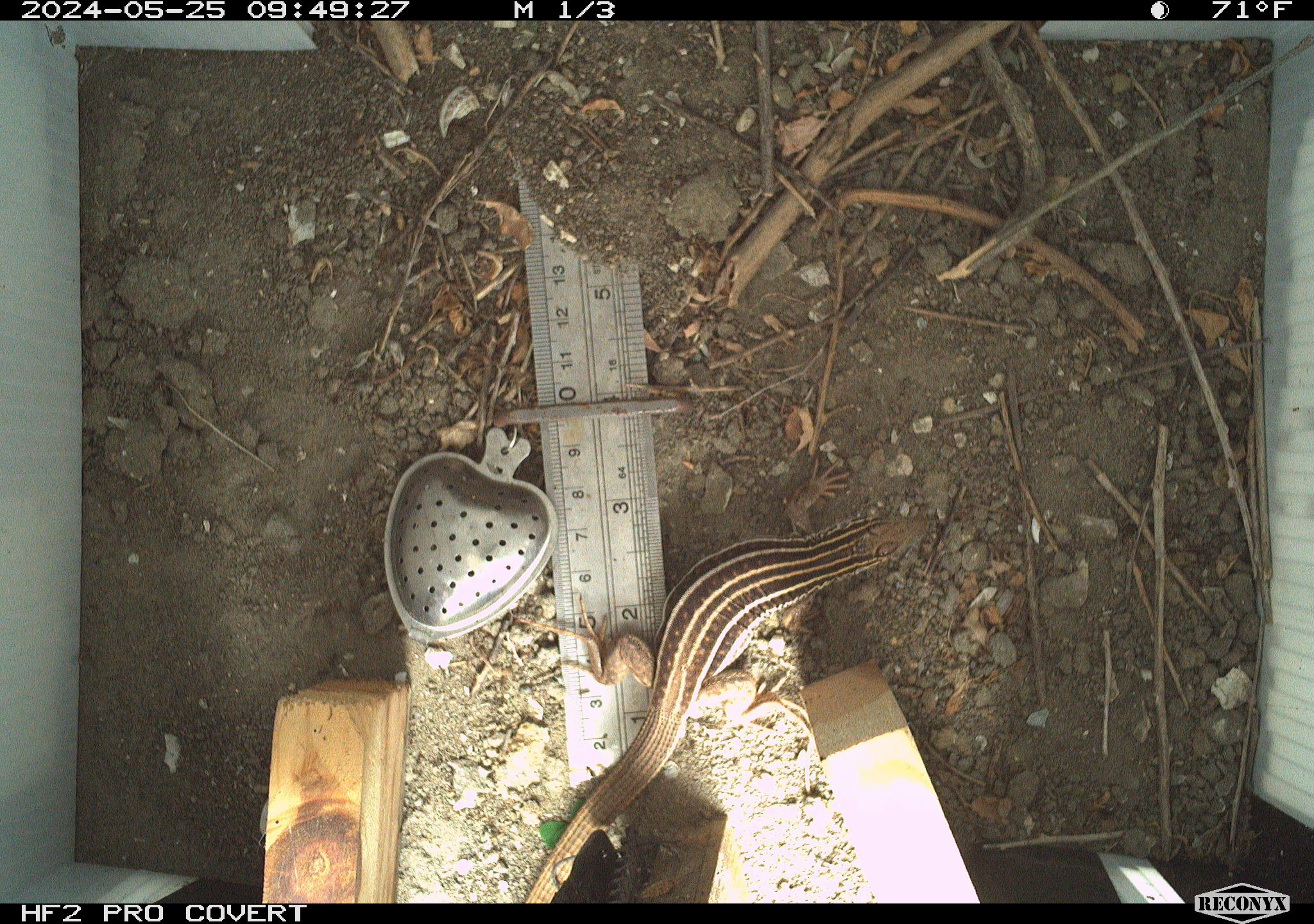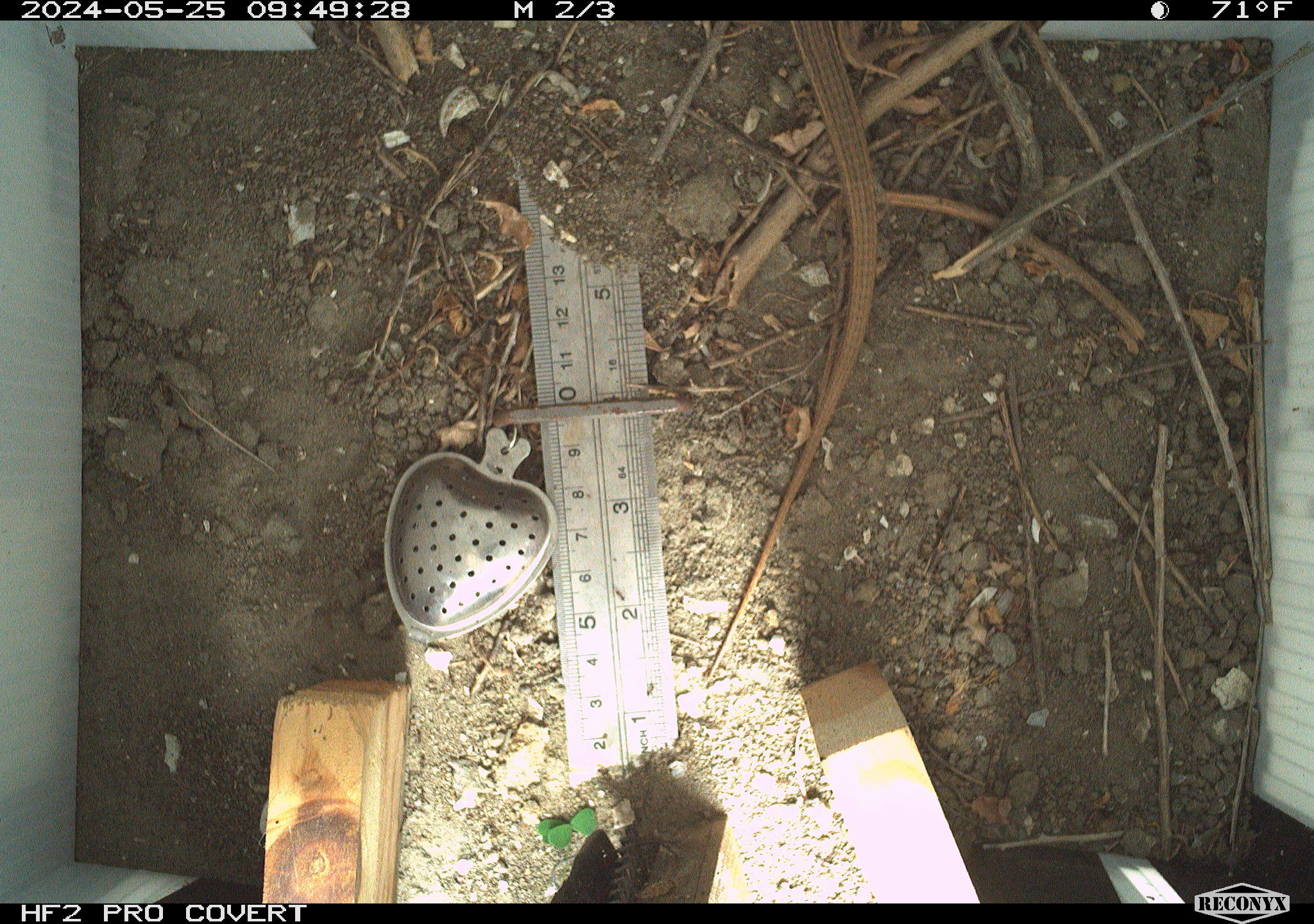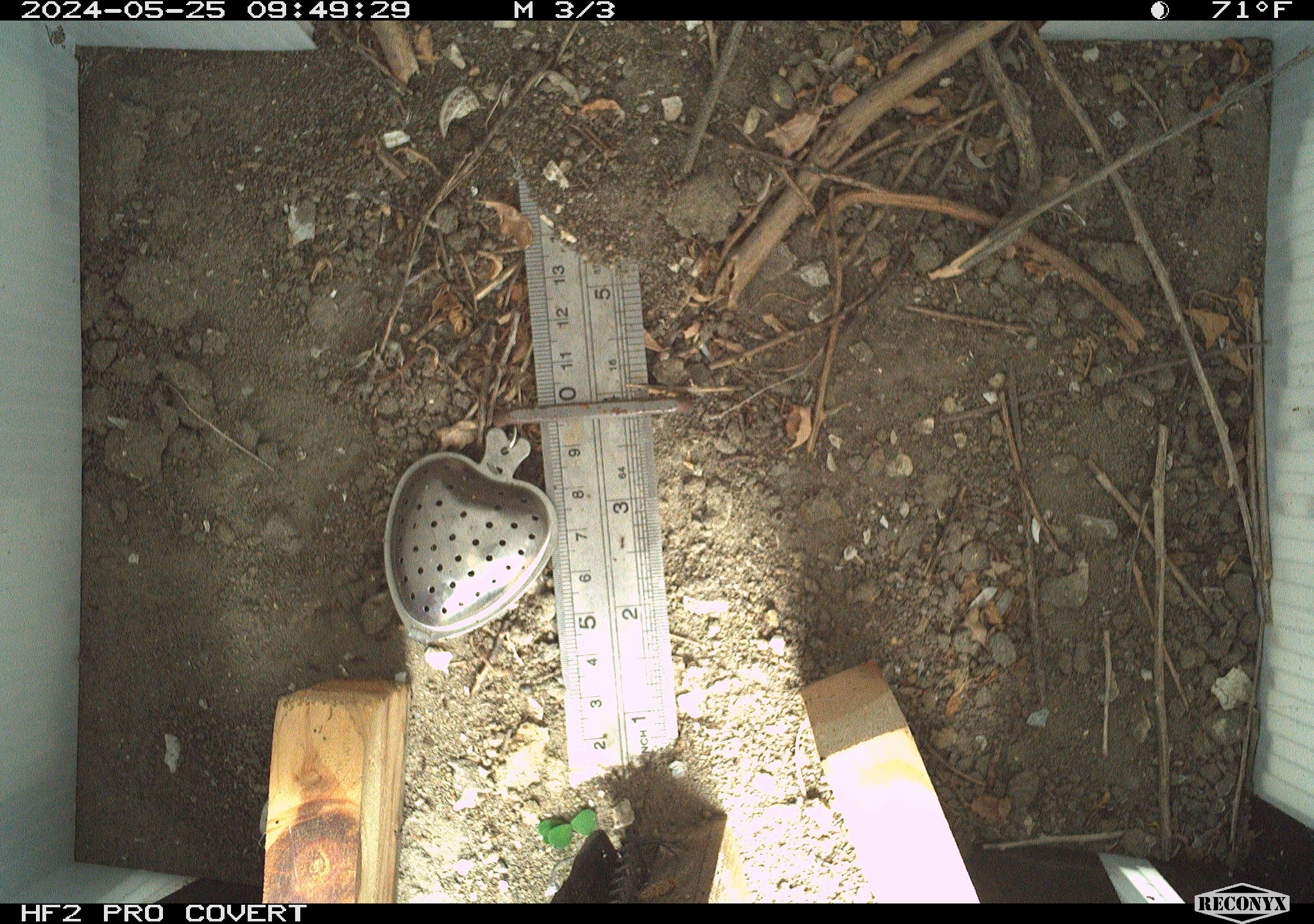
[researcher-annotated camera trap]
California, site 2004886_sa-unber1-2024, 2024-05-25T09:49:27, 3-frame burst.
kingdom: Animalia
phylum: Chordata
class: Reptilia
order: Squamata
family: Teiidae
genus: Aspidoscelis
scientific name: Aspidoscelis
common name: whiptail lizards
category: aspidoscelis species